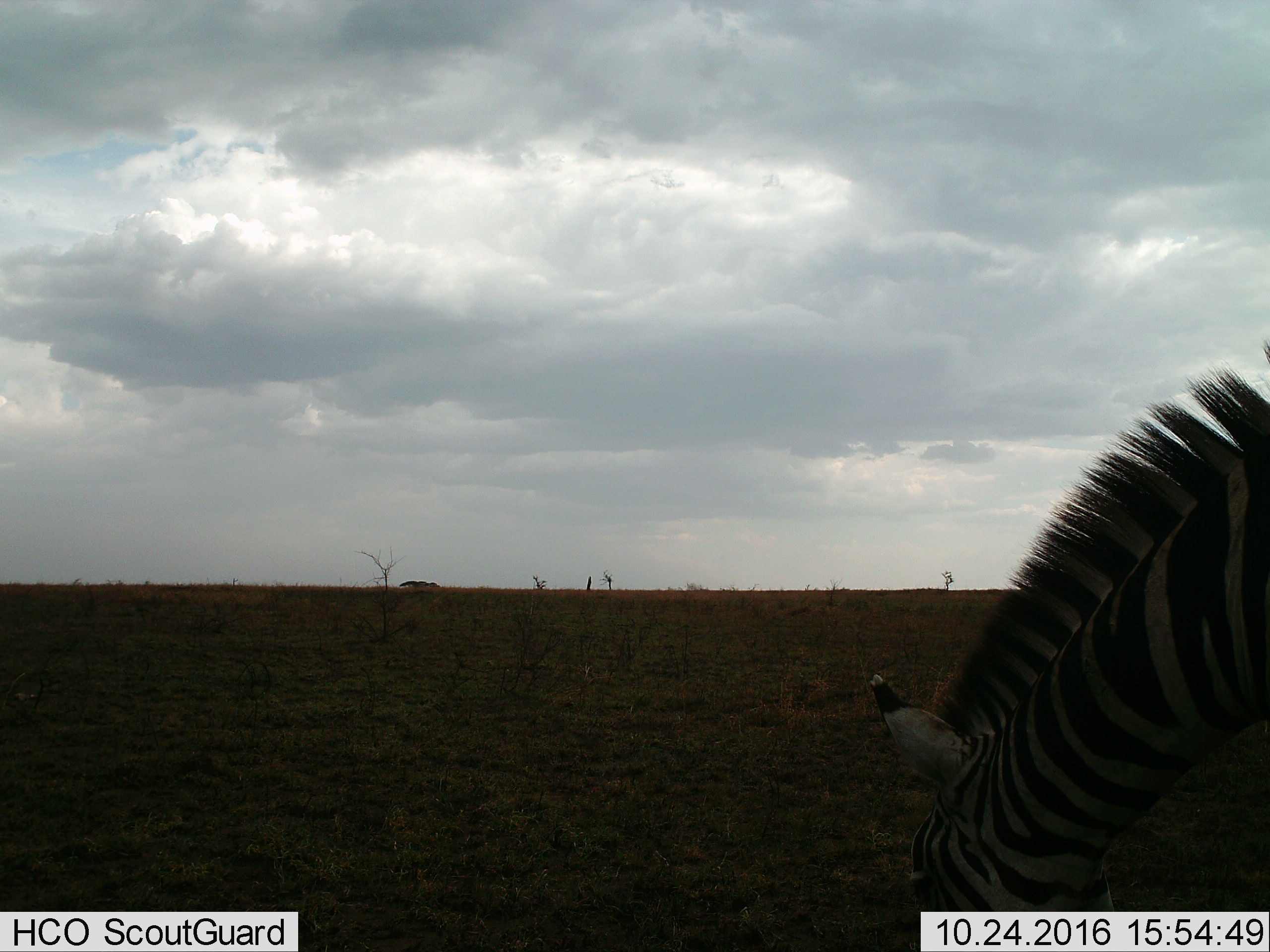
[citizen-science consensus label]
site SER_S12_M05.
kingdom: Animalia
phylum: Chordata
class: Mammalia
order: Perissodactyla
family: Equidae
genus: Equus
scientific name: Equus quagga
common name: plains zebra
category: zebraplains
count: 1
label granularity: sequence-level